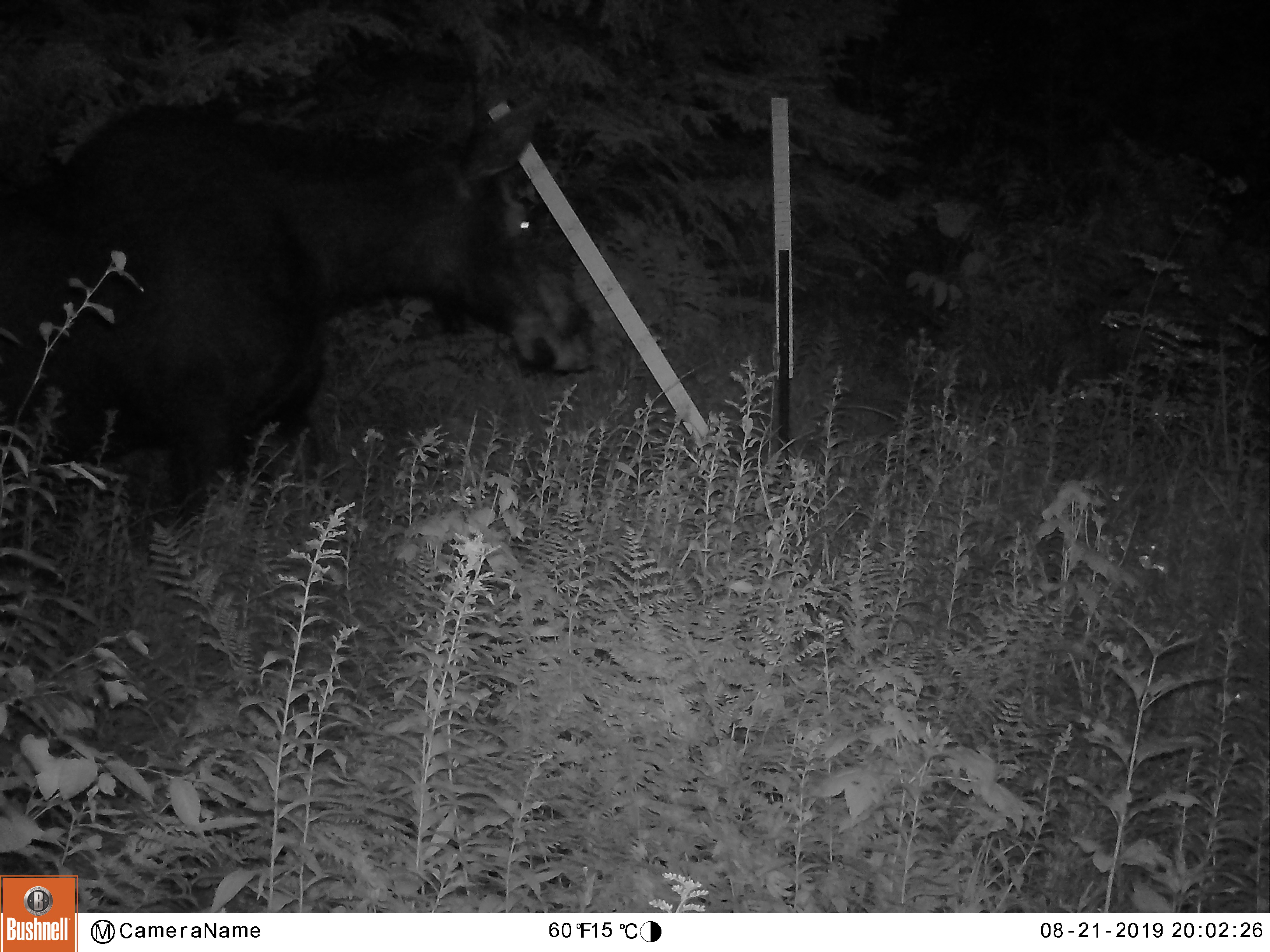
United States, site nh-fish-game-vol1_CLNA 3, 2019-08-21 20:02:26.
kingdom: Animalia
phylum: Chordata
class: Mammalia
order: Artiodactyla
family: Cervidae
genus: Alces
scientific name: Alces alces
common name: moose